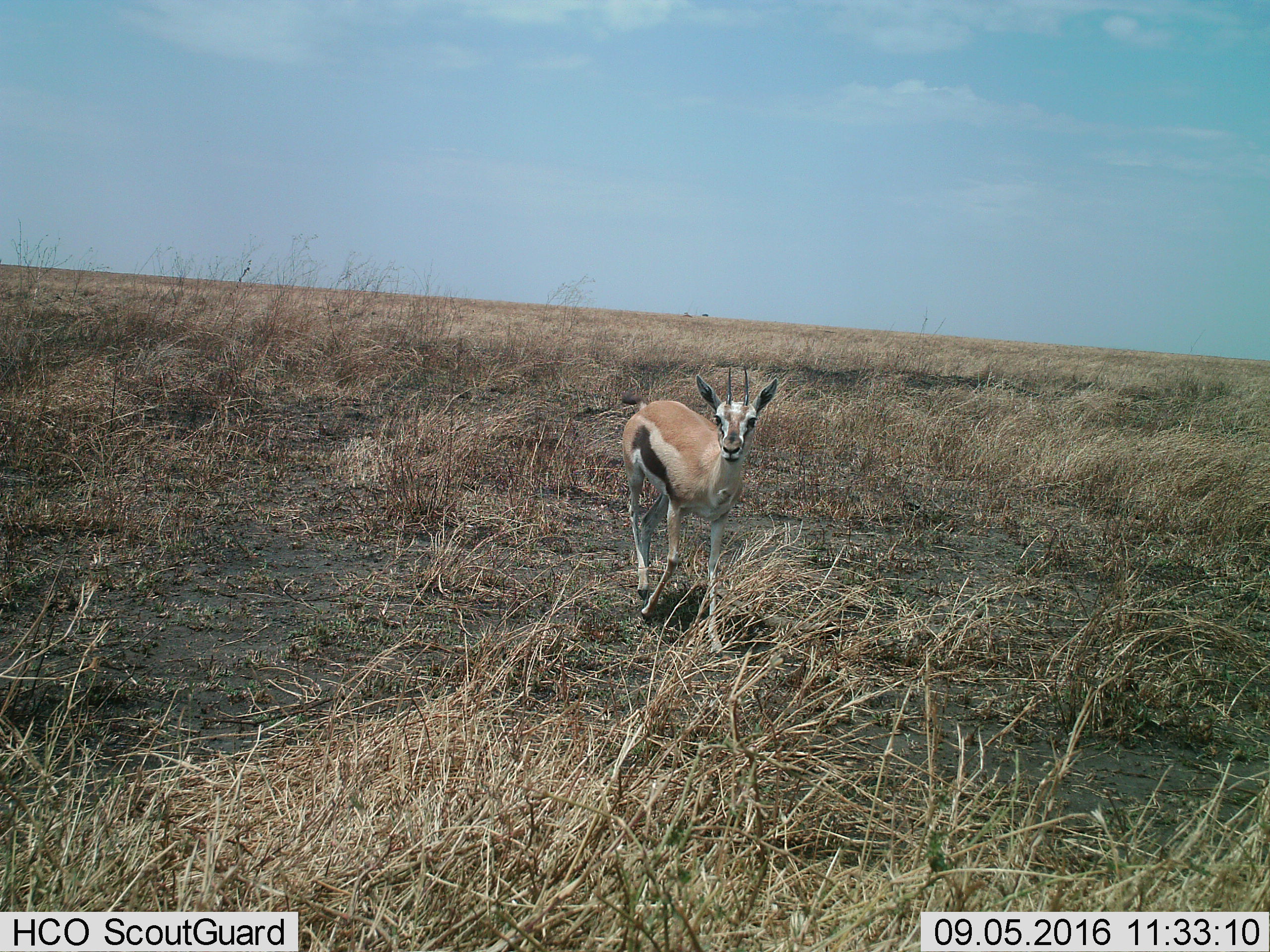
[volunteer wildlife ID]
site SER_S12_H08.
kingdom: Animalia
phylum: Chordata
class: Mammalia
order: Artiodactyla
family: Bovidae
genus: Eudorcas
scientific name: Eudorcas thomsonii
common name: thomson's gazelle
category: gazellethomsons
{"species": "gazellethomsons (thomson's gazelle) (Eudorcas thomsonii)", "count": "1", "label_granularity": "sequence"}